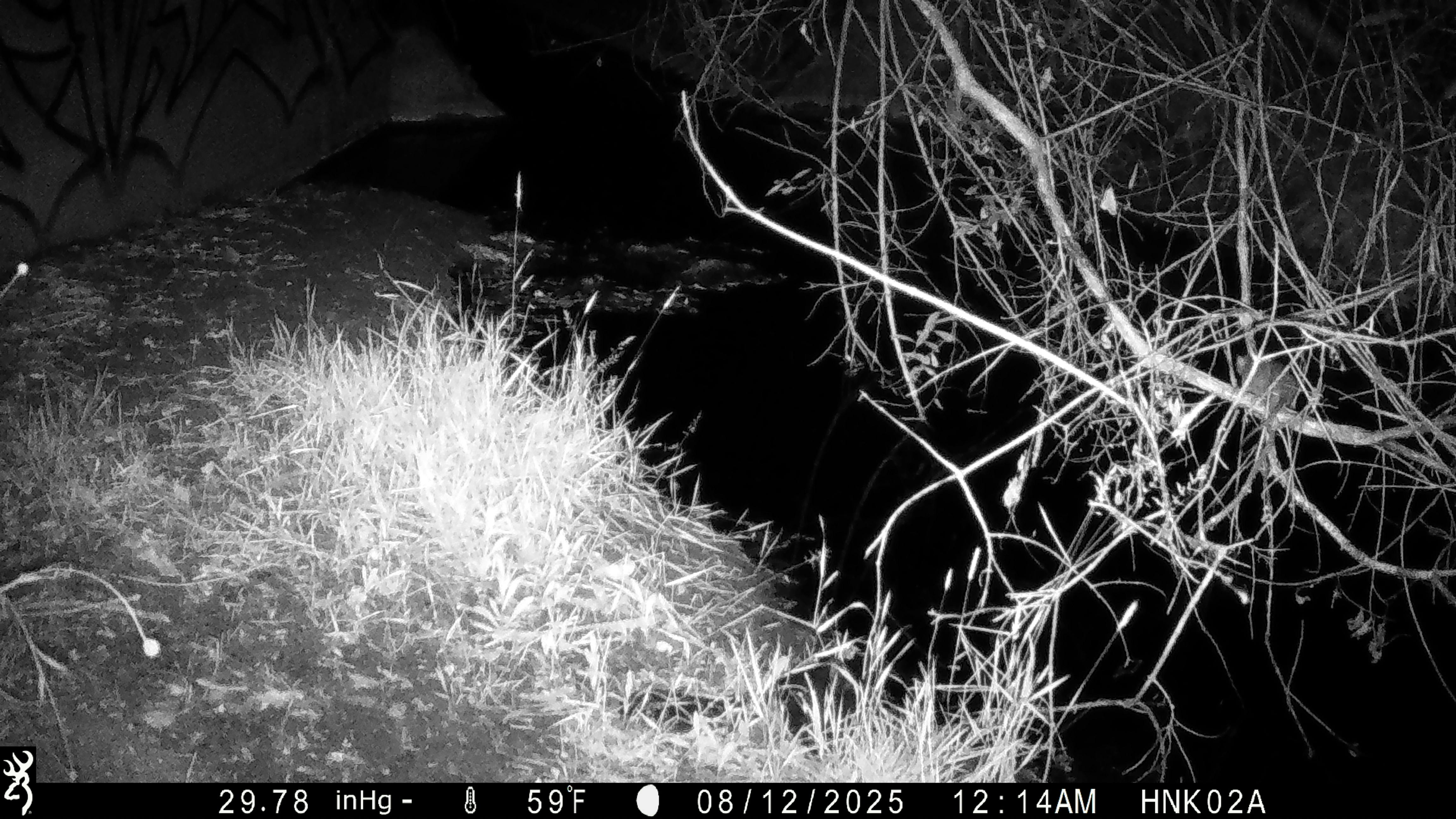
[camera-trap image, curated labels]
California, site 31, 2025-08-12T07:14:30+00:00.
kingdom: Animalia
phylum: Chordata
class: Mammalia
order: Rodentia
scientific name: Rodentia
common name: mouse or rat